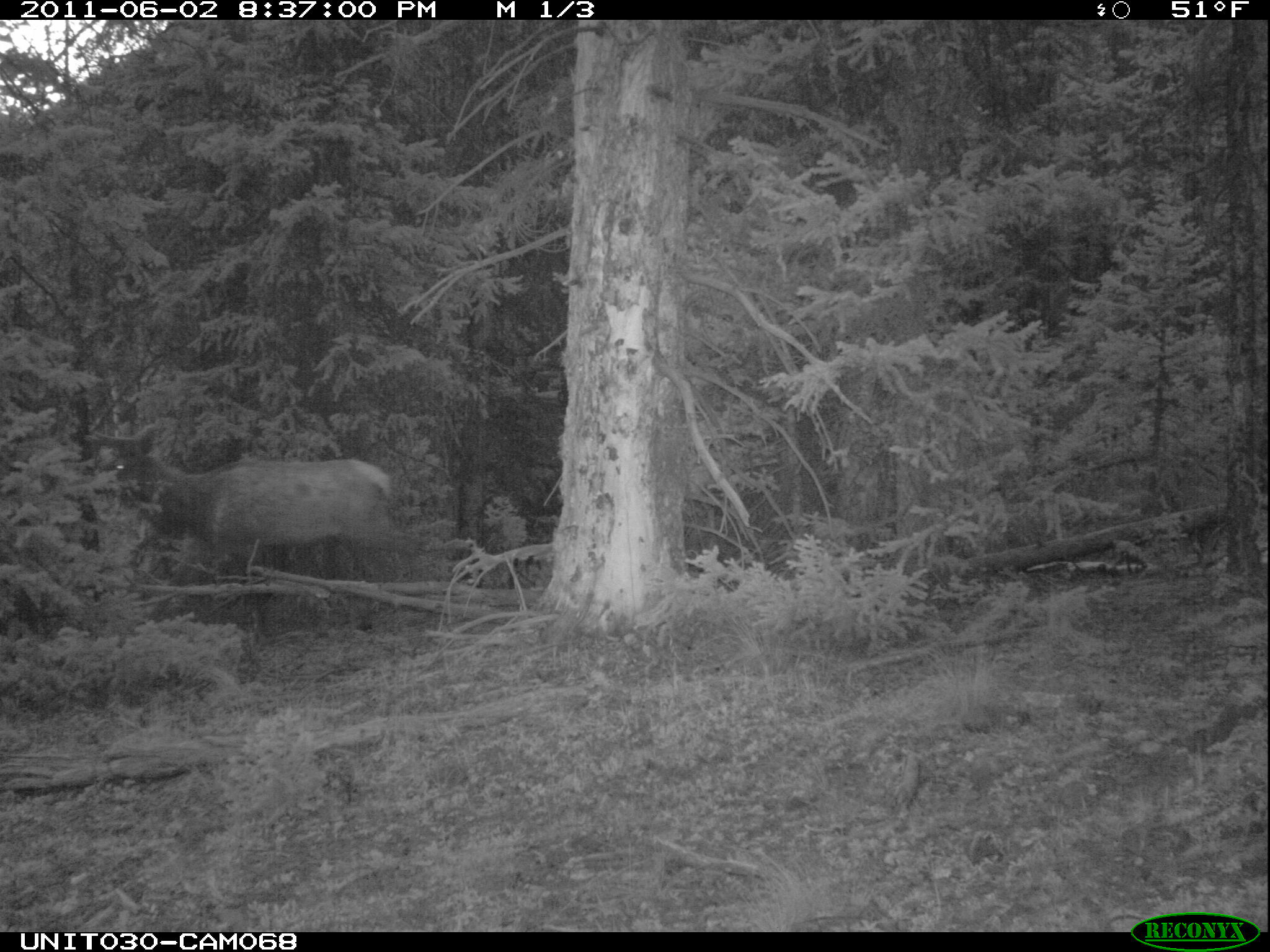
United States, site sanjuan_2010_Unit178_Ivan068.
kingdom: Animalia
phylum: Chordata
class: Mammalia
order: Artiodactyla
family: Cervidae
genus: Cervus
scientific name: Cervus elaphus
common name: red deer